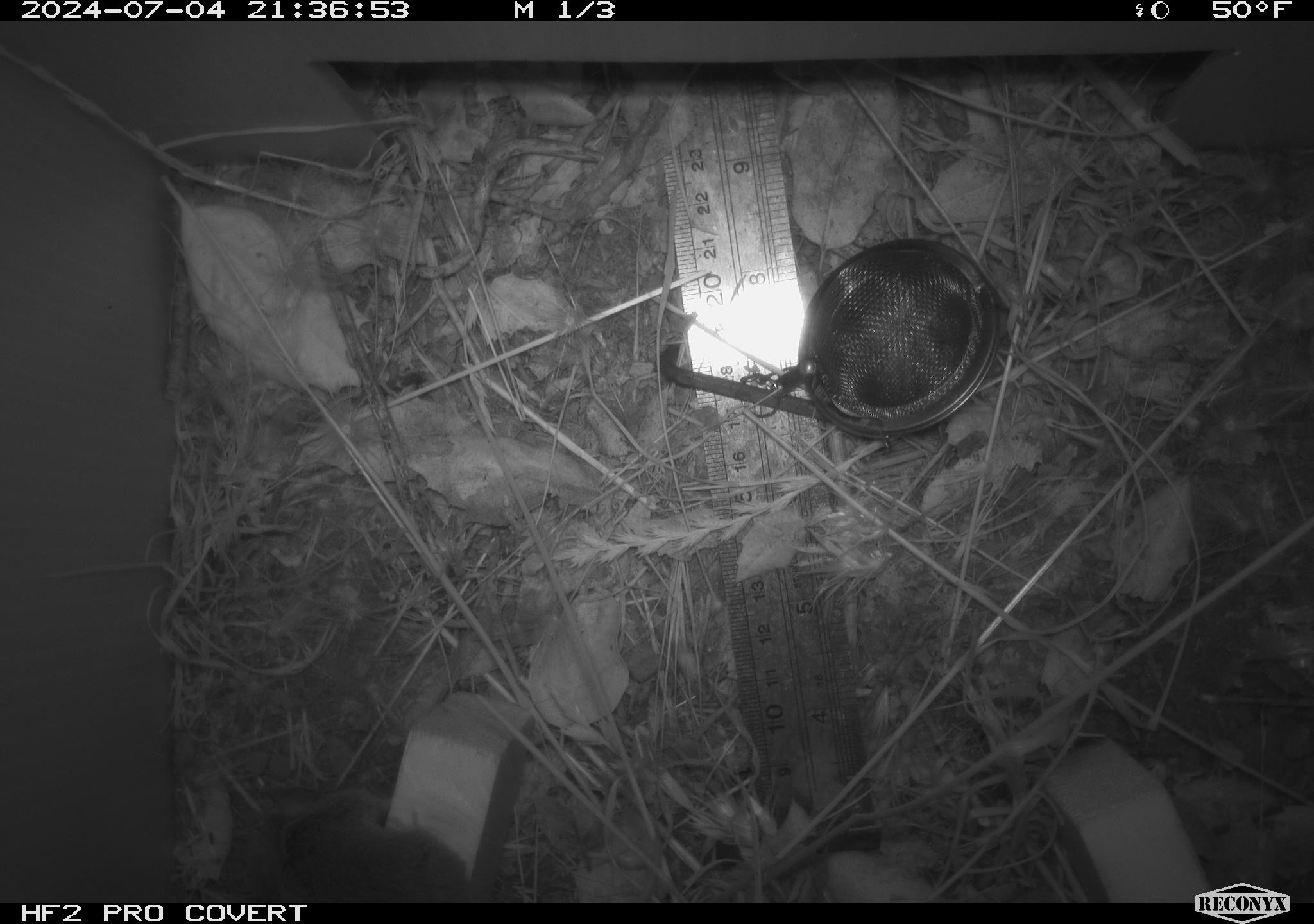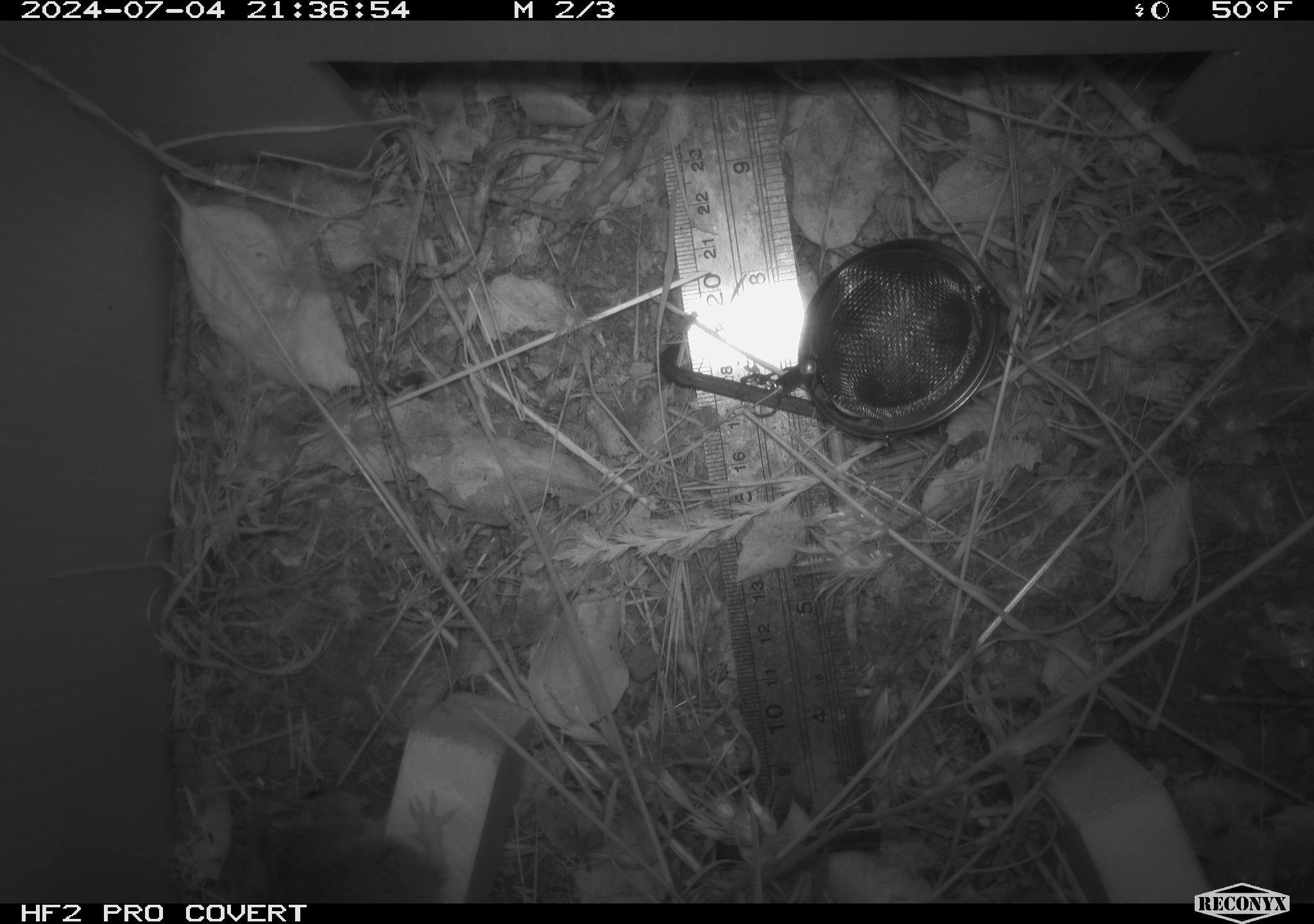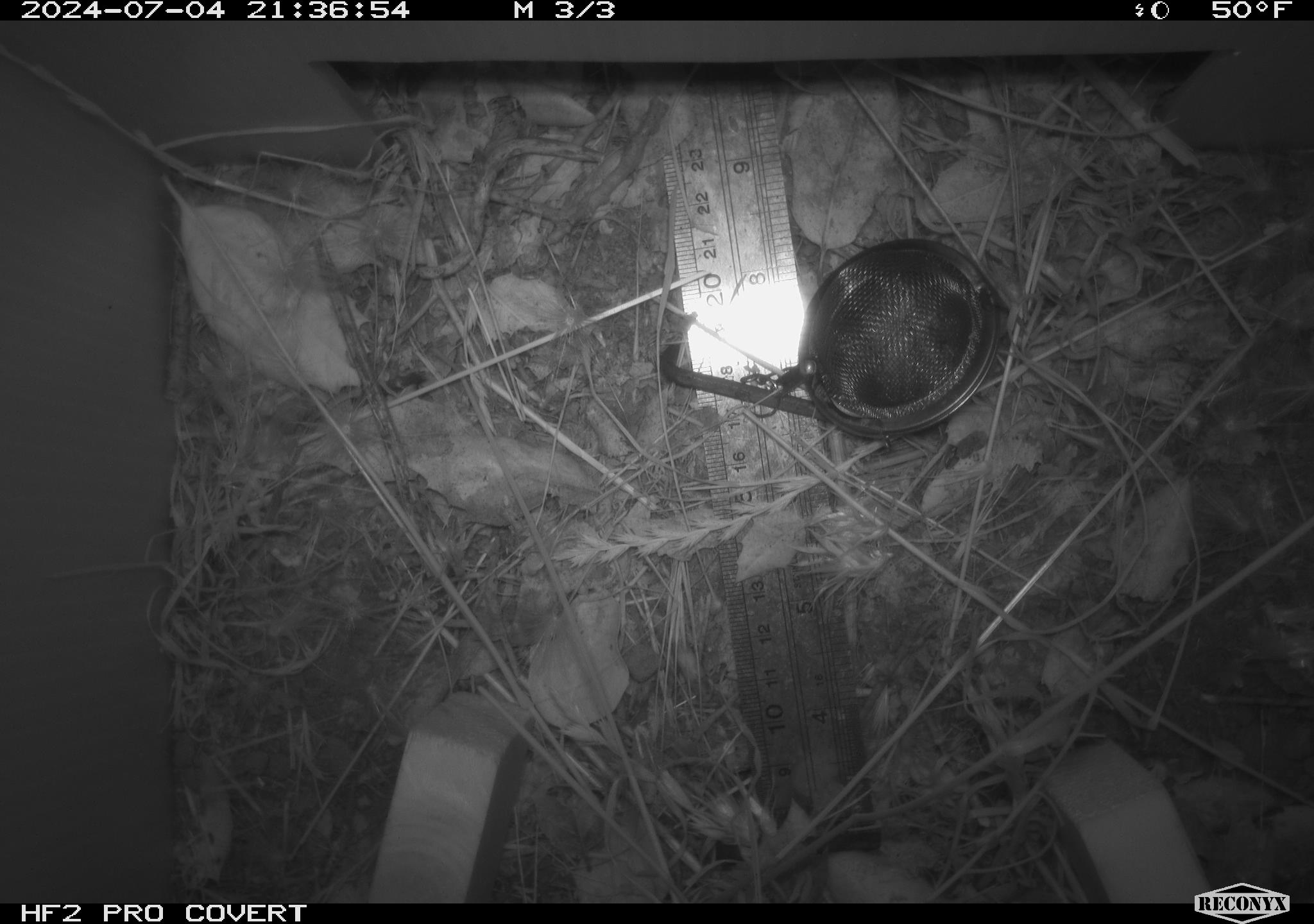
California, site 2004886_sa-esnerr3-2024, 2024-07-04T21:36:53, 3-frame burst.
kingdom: Animalia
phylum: Chordata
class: Mammalia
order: Rodentia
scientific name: Rodentia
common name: rodent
Rodent (Rodentia).